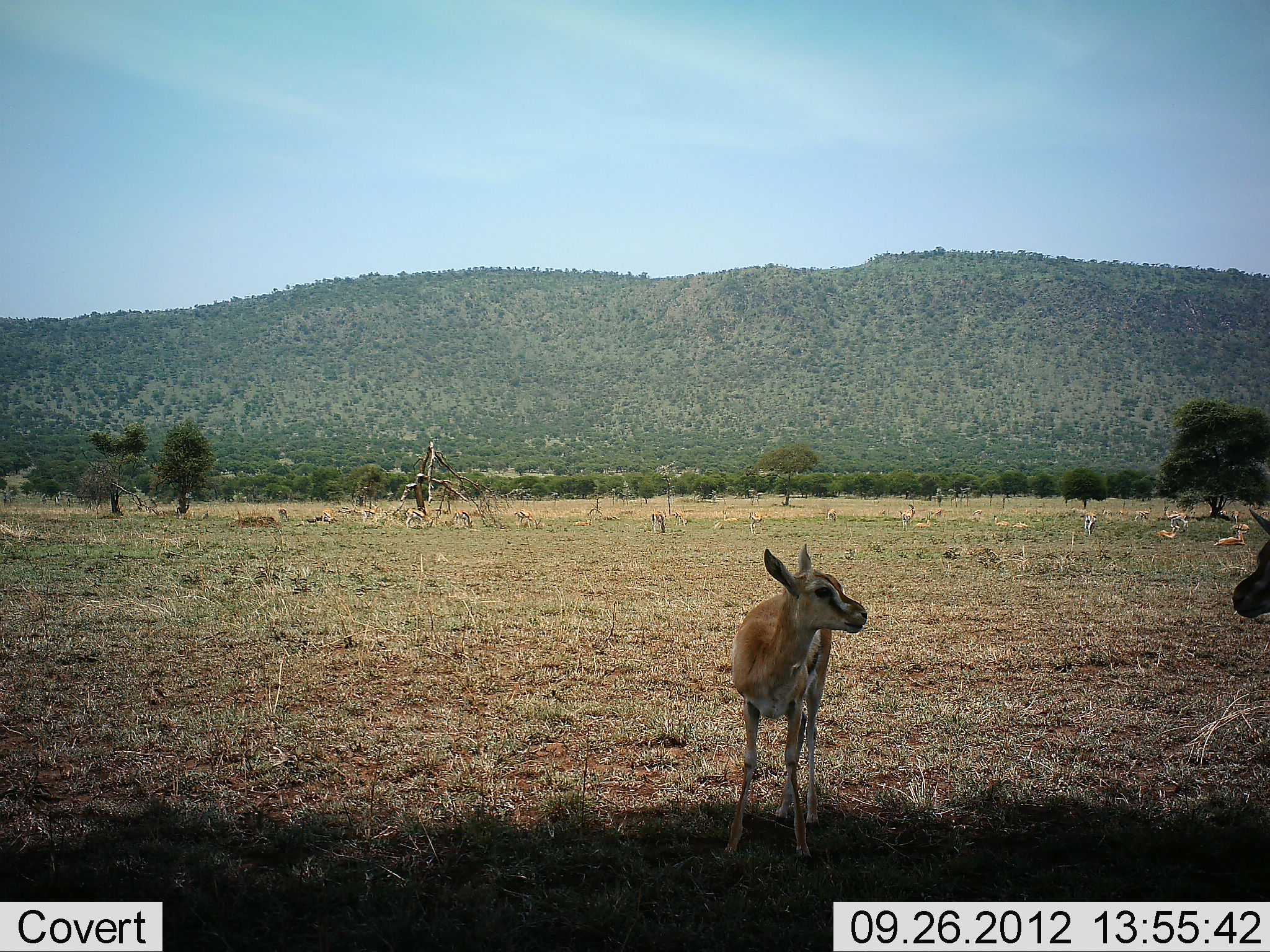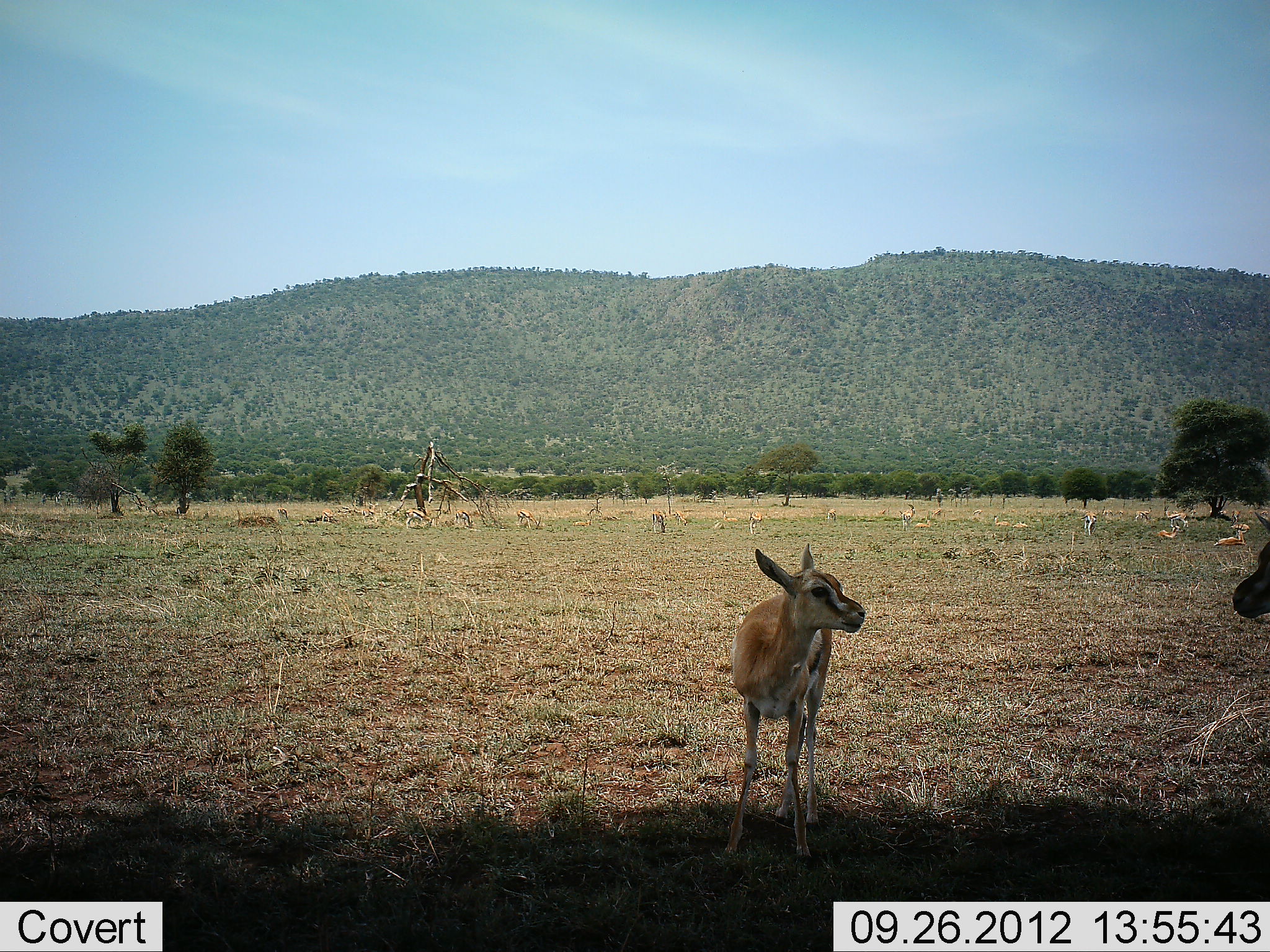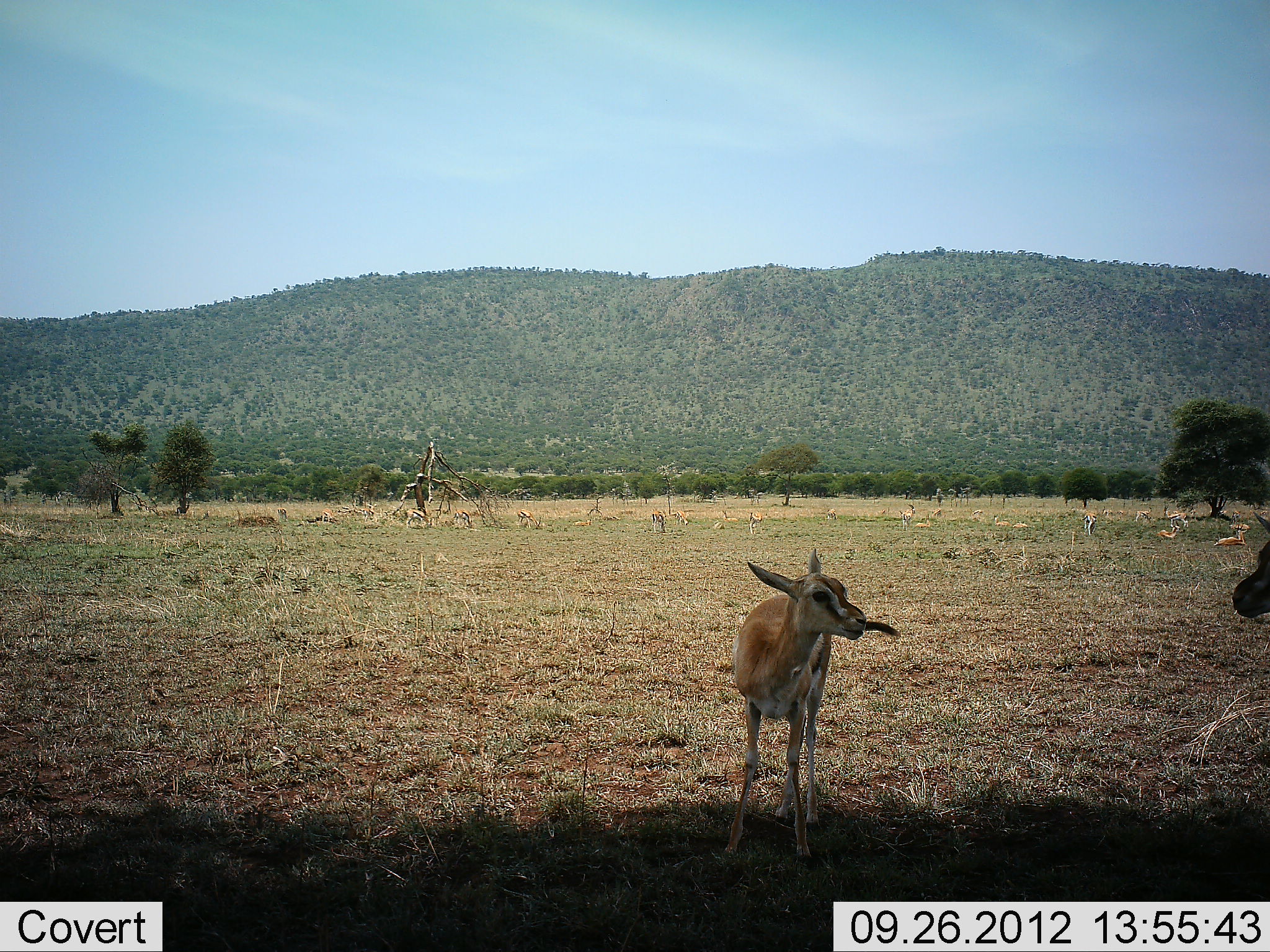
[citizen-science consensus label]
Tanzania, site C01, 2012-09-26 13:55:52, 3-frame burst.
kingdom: Animalia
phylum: Chordata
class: Mammalia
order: Artiodactyla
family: Bovidae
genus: Eudorcas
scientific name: Eudorcas thomsonii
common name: thomson's gazelle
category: gazellethomsons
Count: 4.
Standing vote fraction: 90%.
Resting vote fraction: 50%.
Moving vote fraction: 0%.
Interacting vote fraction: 10%.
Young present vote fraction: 60%.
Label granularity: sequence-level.